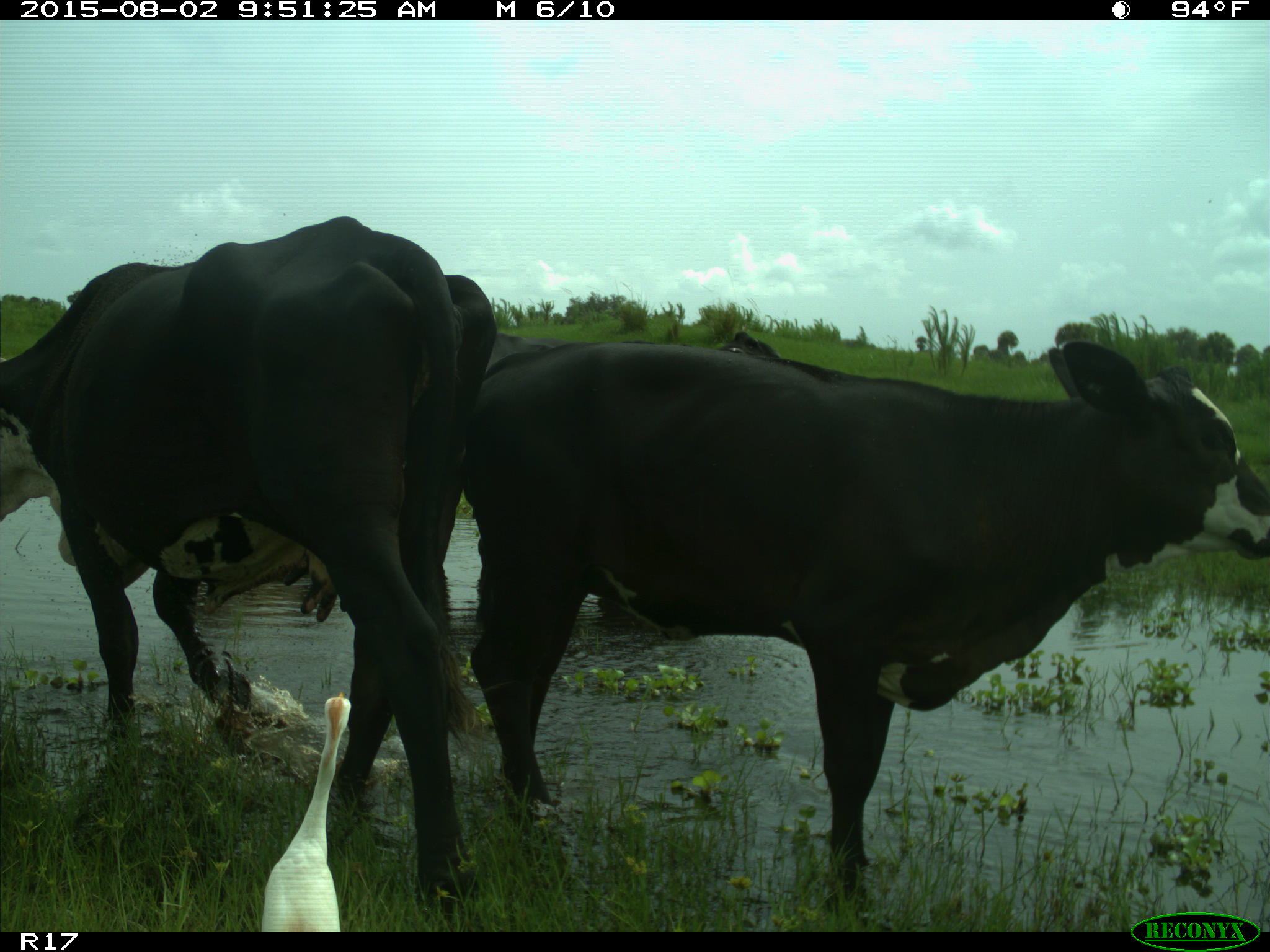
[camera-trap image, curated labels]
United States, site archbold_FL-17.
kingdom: Animalia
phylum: Chordata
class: Mammalia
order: Artiodactyla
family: Bovidae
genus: Bos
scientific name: Bos taurus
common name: domestic cow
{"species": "Bos taurus (domestic cow)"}